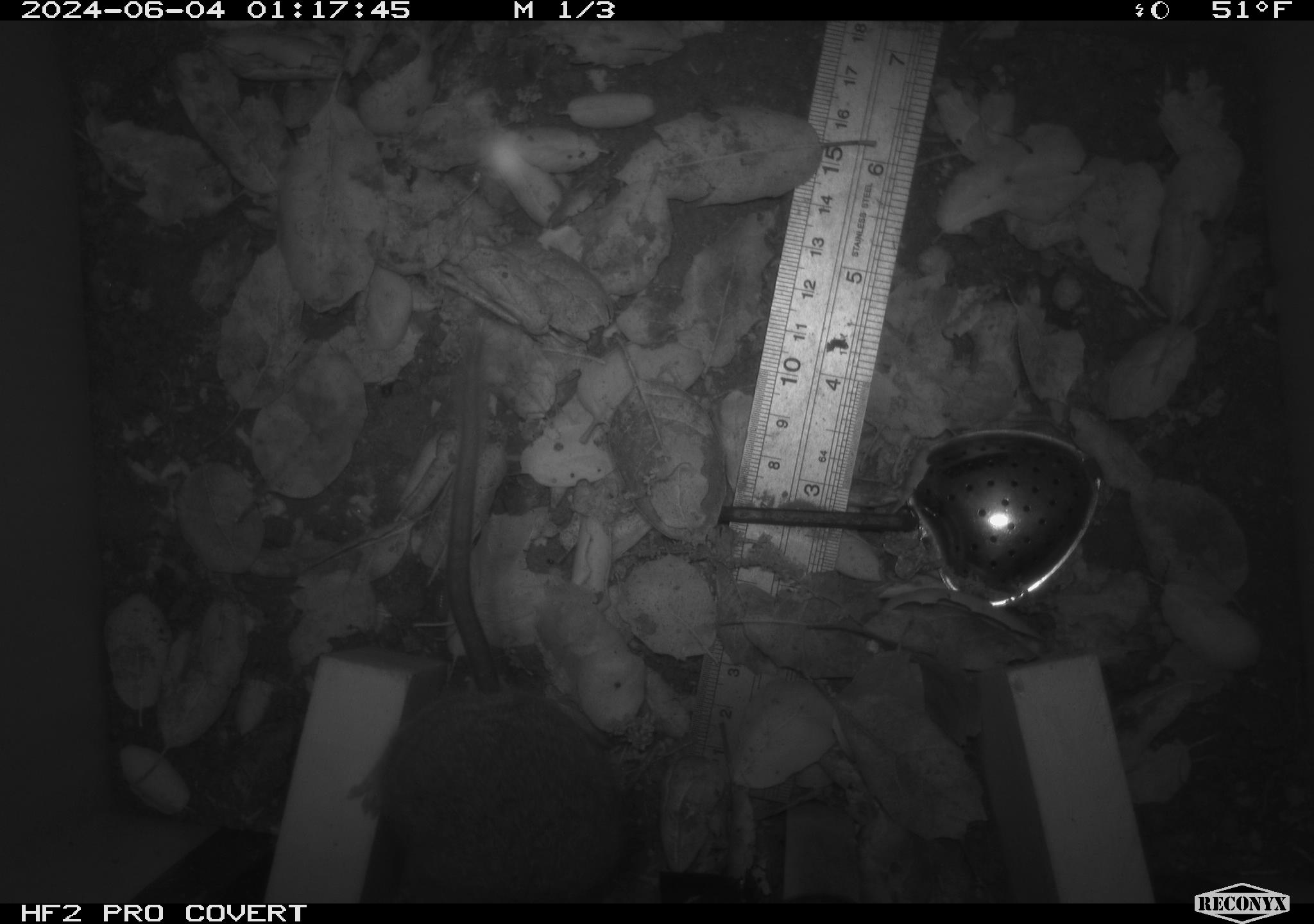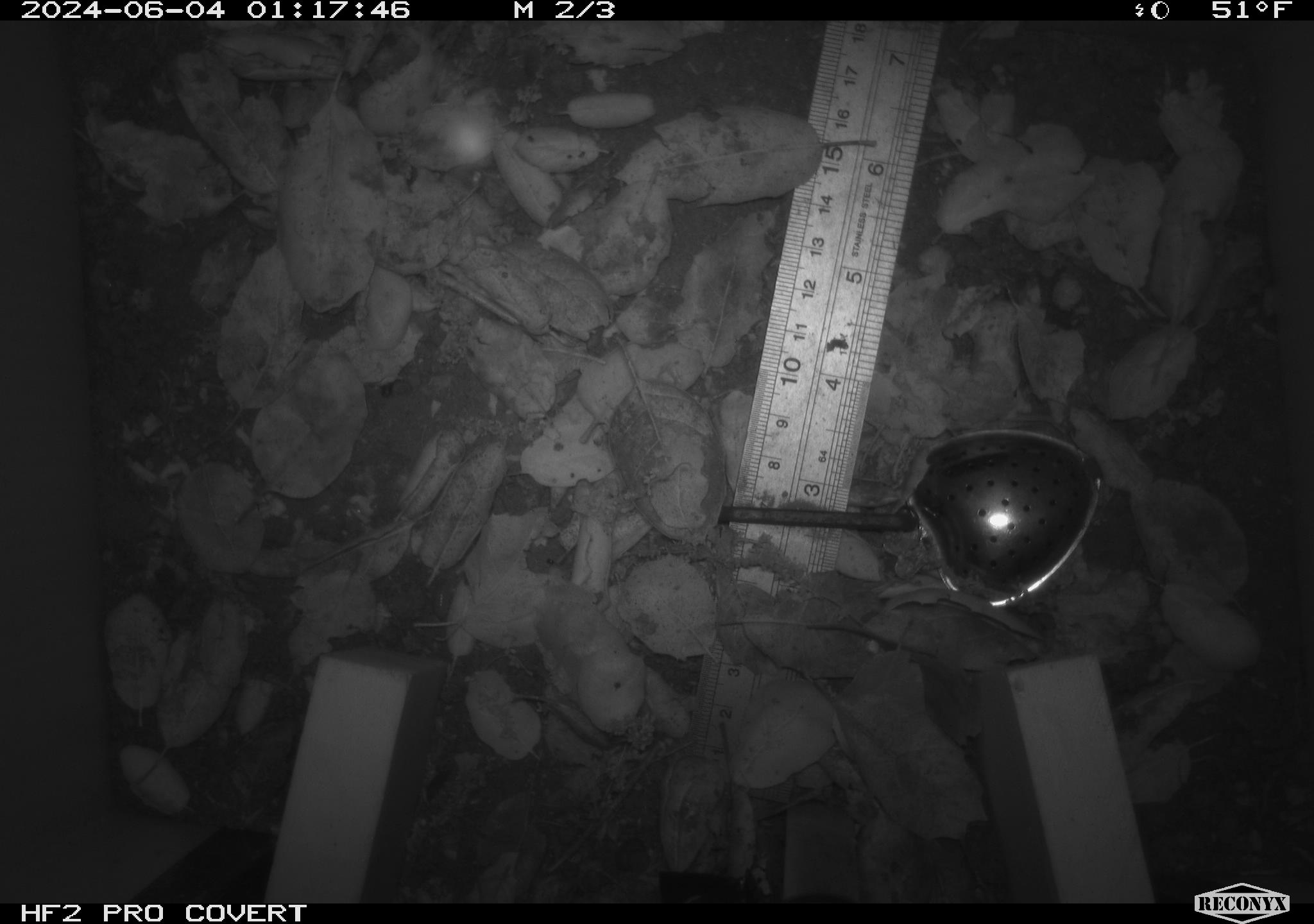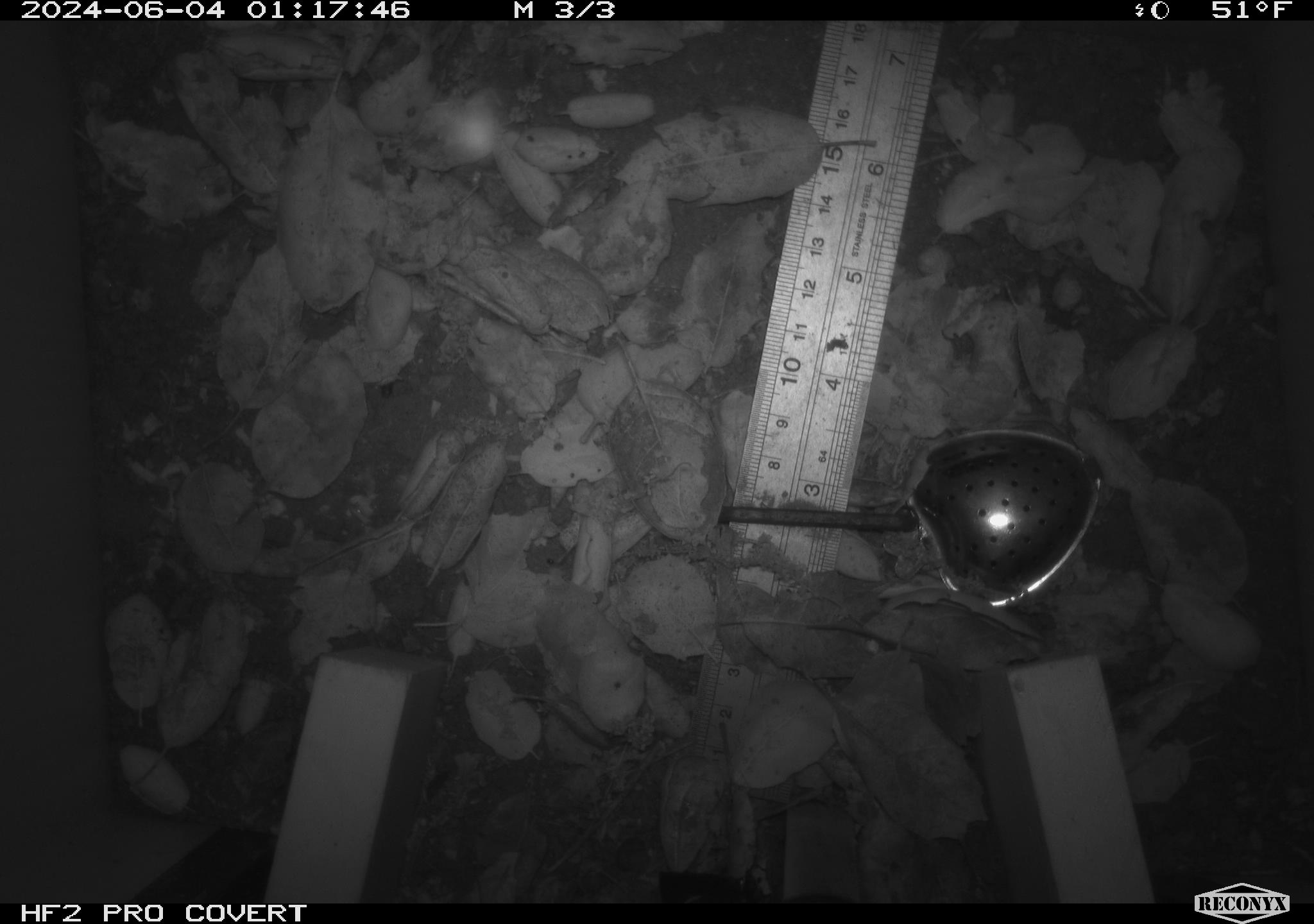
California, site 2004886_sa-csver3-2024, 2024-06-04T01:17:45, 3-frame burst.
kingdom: Animalia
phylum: Chordata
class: Mammalia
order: Rodentia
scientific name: Rodentia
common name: rodent